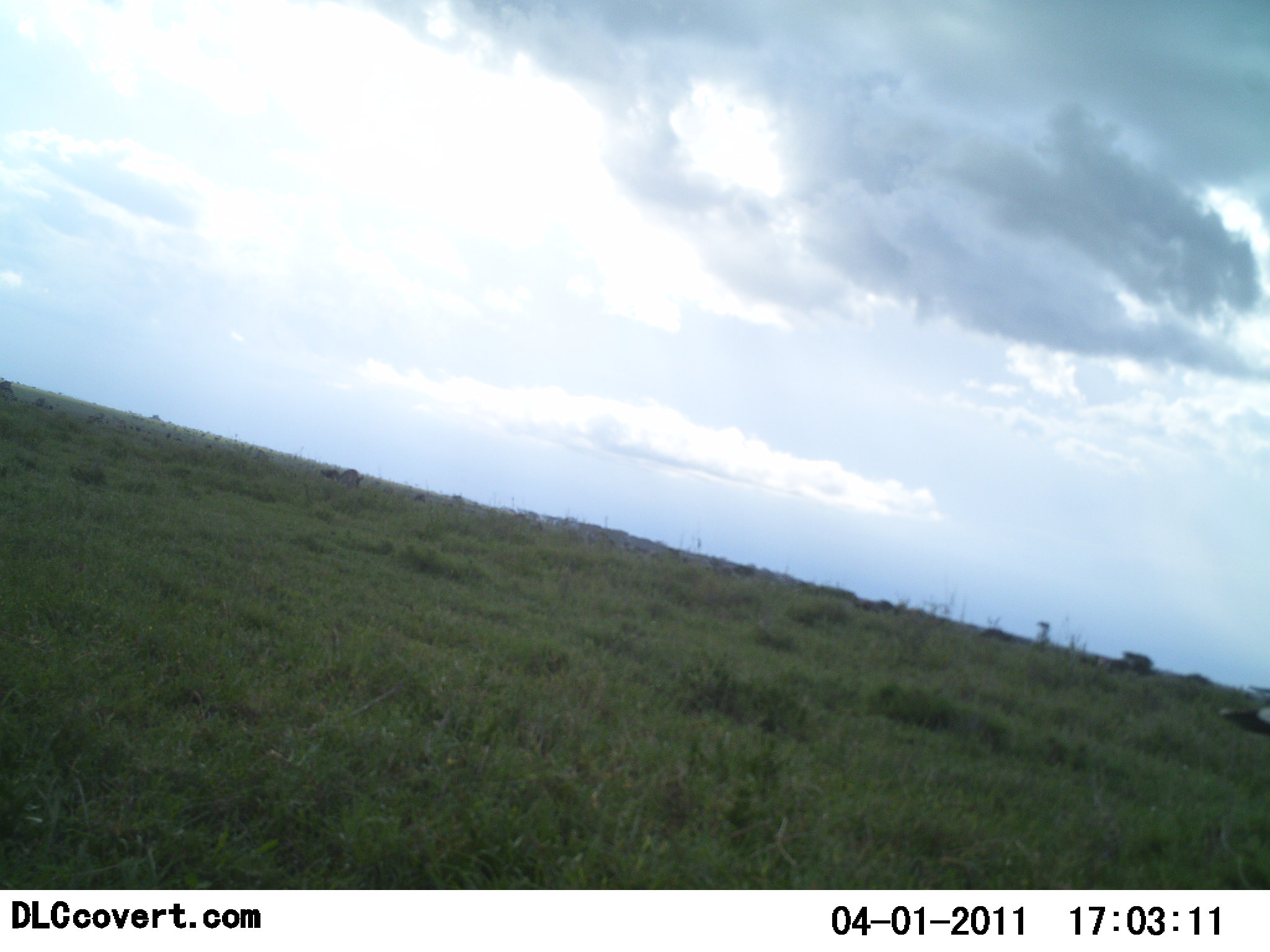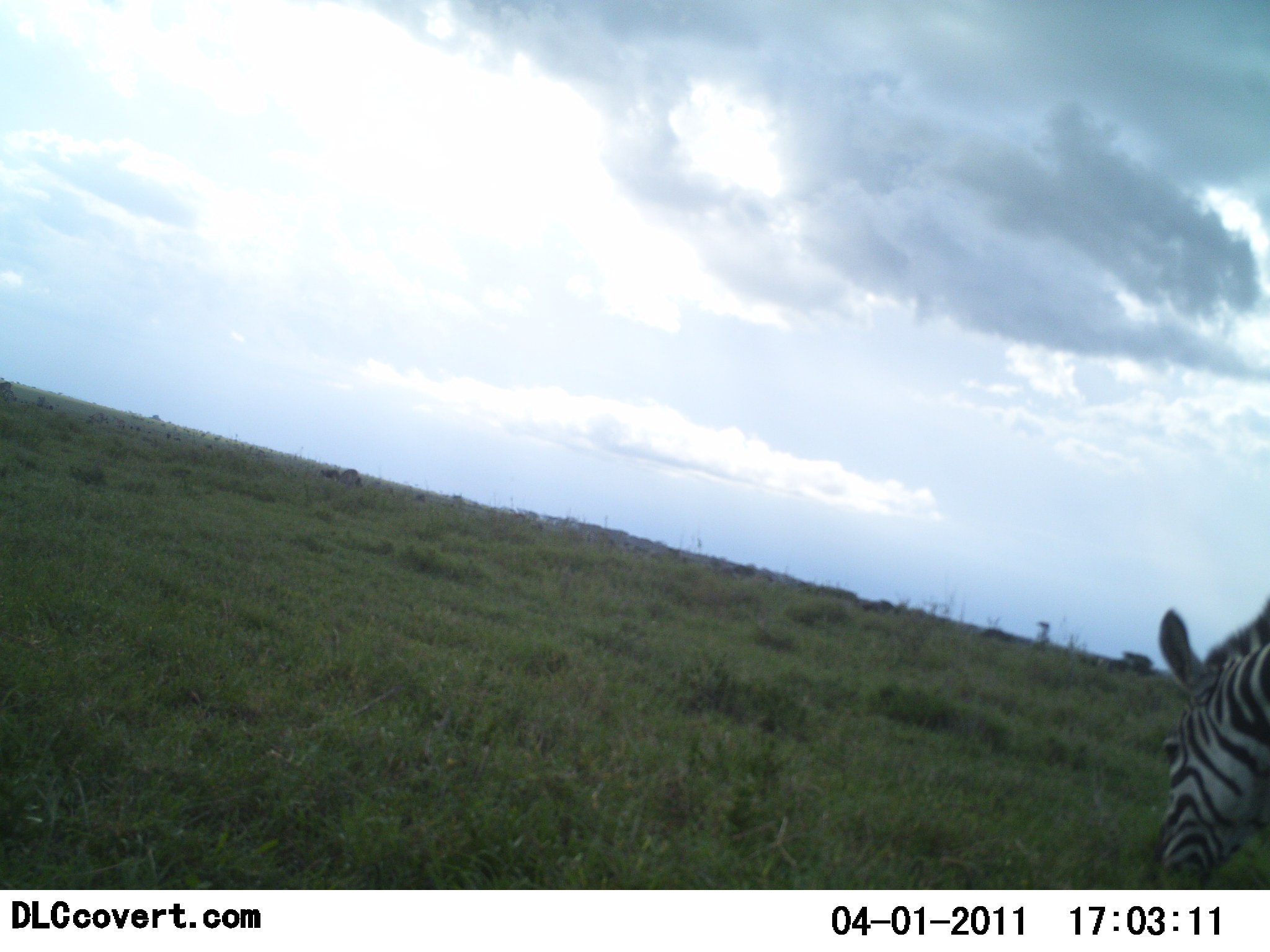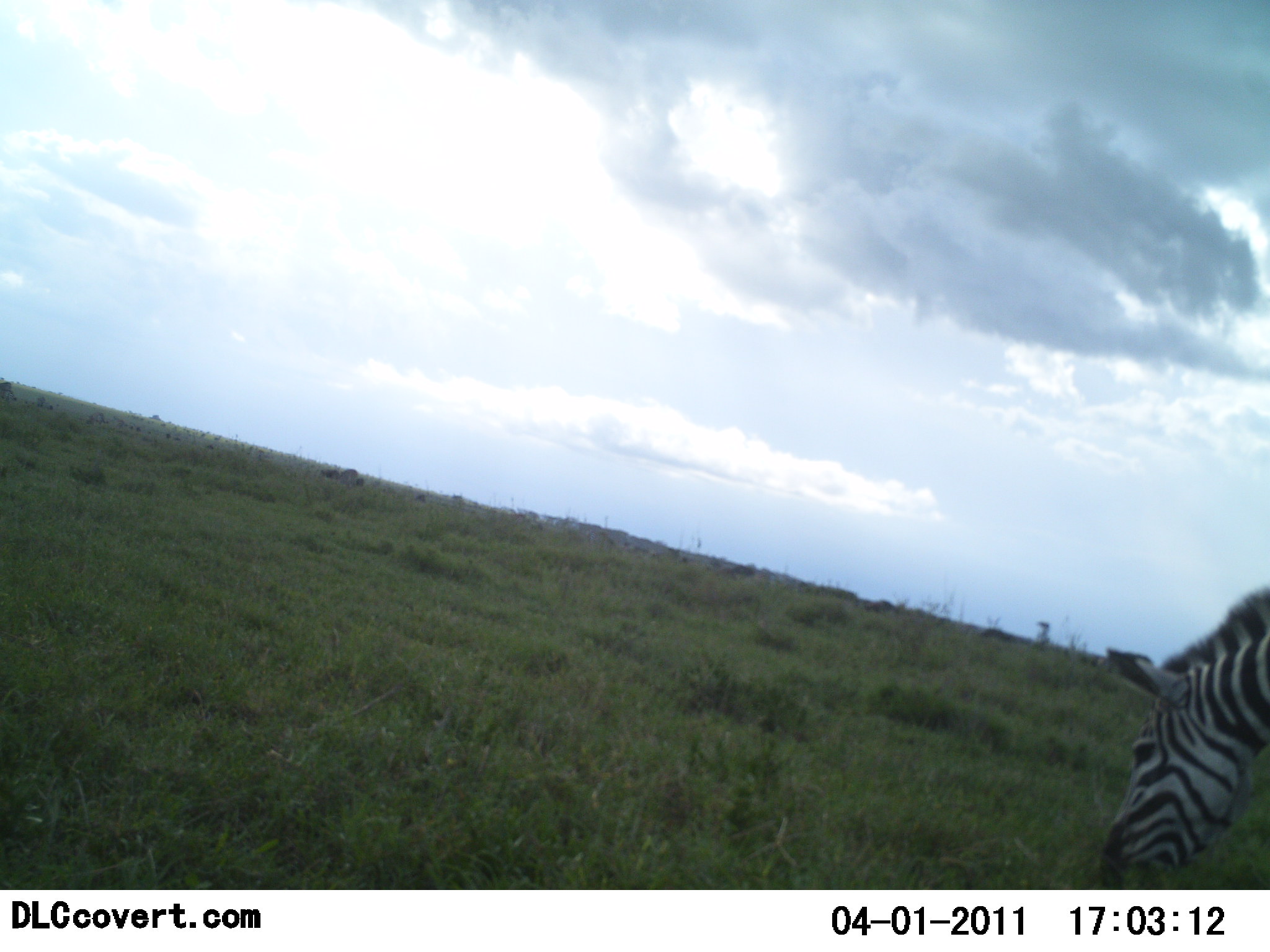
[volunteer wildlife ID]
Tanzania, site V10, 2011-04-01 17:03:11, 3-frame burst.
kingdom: Animalia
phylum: Chordata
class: Mammalia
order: Perissodactyla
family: Equidae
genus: Equus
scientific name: Equus quagga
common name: plains zebra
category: zebra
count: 1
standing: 31%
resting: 0%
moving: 15%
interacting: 0%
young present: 0%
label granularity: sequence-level